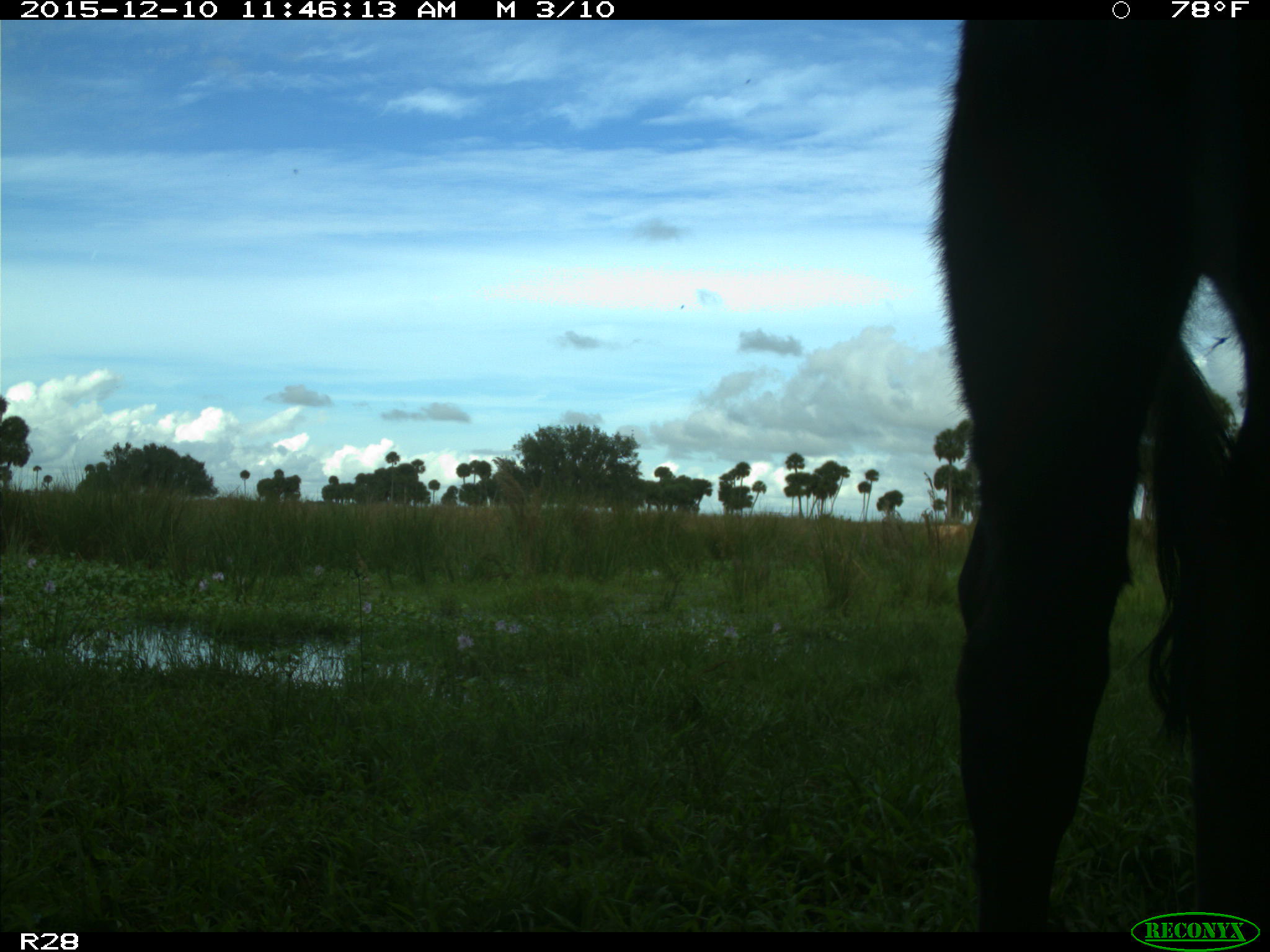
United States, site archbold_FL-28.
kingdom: Animalia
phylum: Chordata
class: Mammalia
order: Artiodactyla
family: Bovidae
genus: Bos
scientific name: Bos taurus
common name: domestic cow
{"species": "Bos taurus (domestic cow)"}